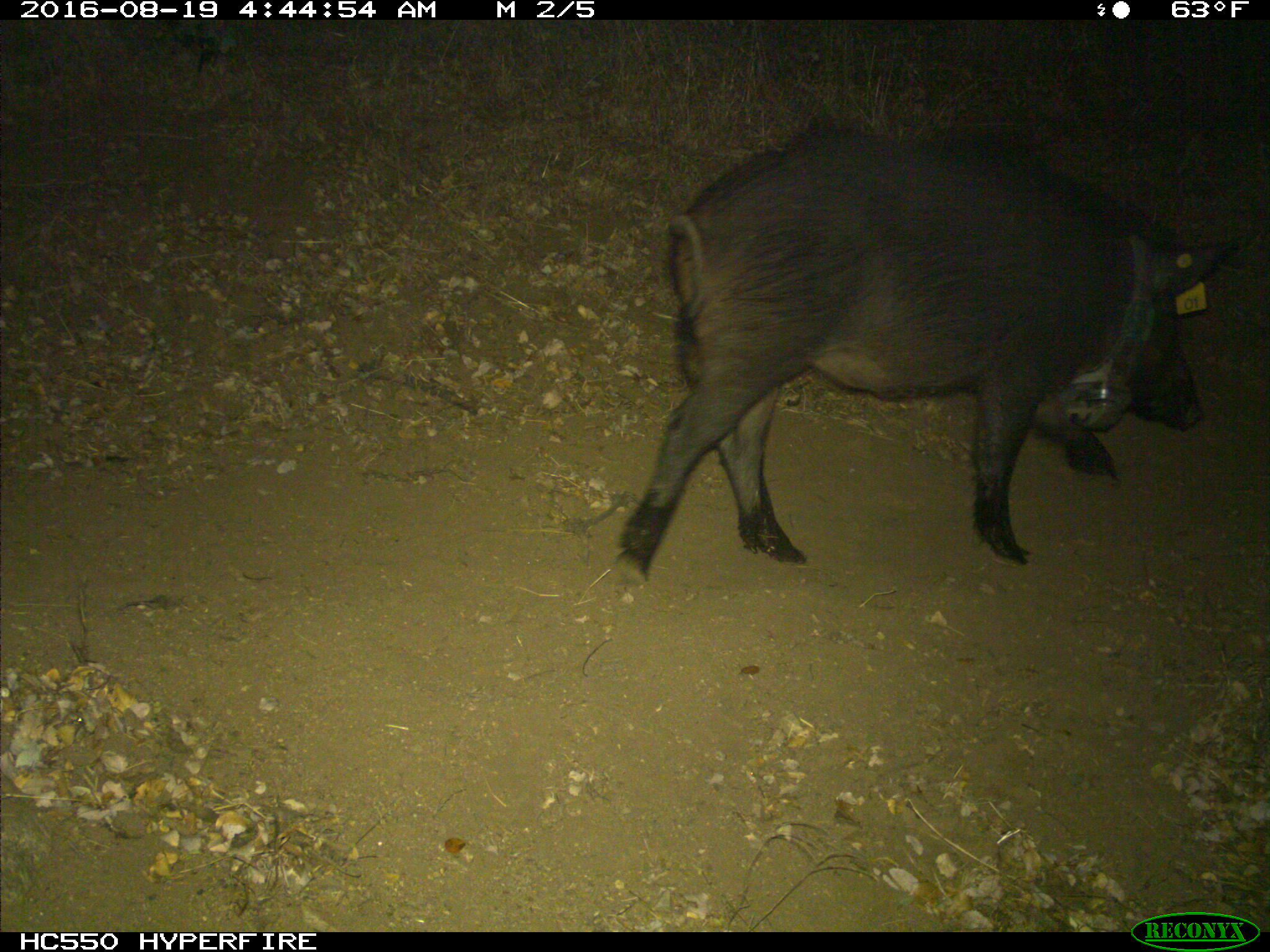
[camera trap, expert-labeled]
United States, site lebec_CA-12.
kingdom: Animalia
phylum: Chordata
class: Mammalia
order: Artiodactyla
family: Suidae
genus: Sus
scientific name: Sus scrofa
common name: wild boar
Sus scrofa (wild boar).